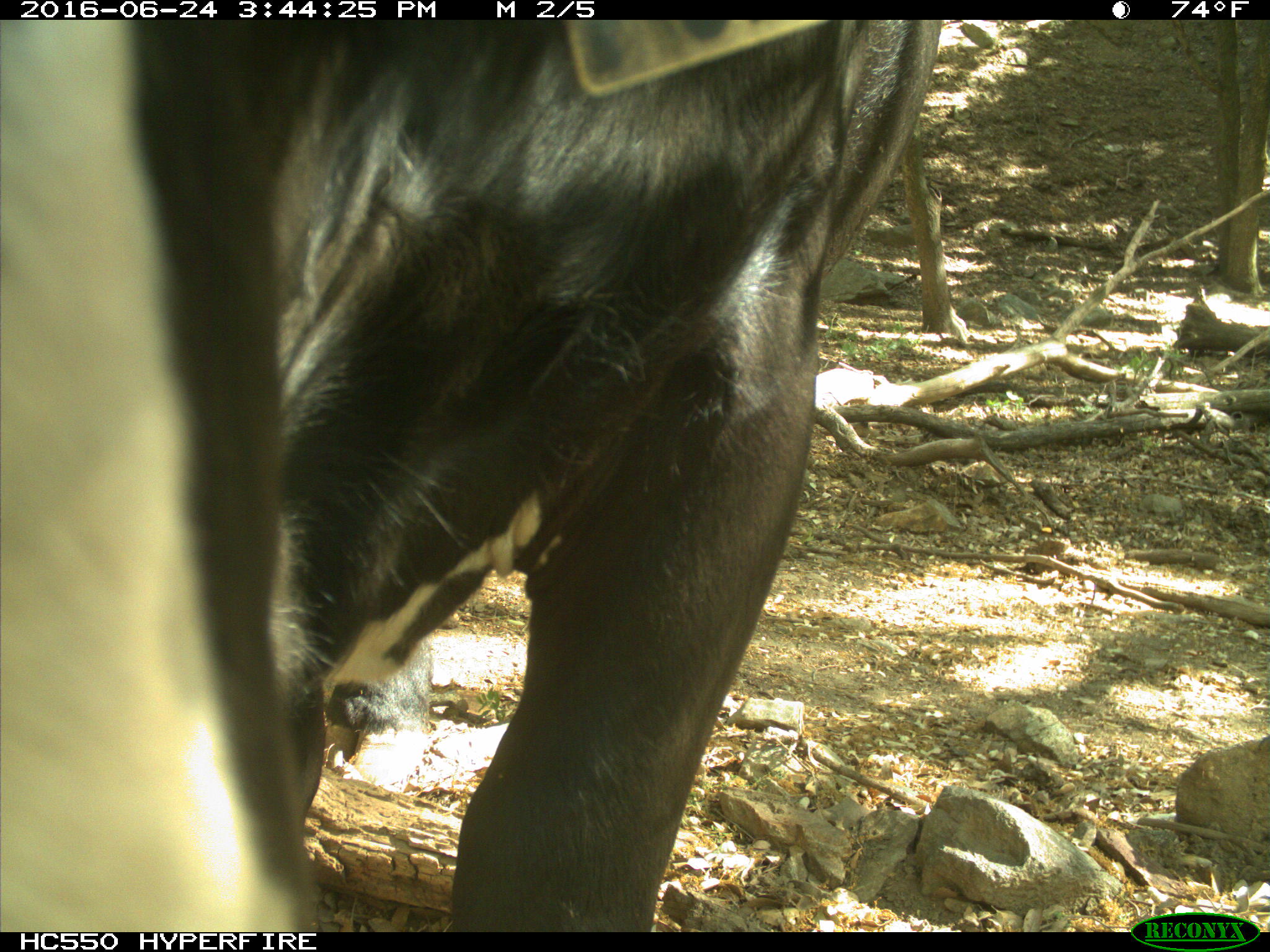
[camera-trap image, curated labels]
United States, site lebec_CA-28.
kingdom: Animalia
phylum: Chordata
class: Mammalia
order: Artiodactyla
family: Bovidae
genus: Bos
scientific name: Bos taurus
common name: domestic cow